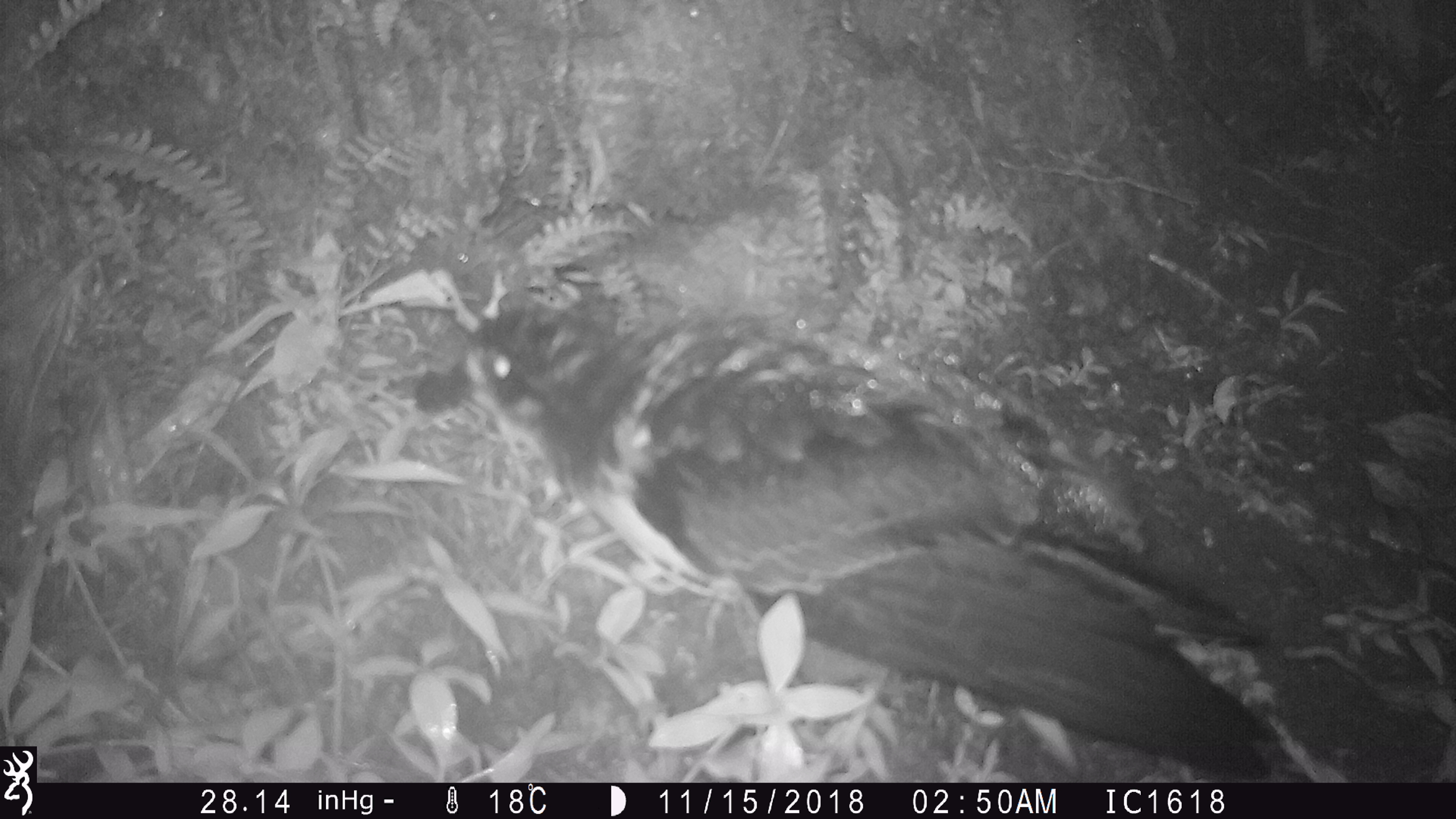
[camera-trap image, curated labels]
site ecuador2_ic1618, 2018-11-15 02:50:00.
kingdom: Animalia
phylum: Chordata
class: Aves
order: Procellariiformes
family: Procellariidae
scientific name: Procellariidae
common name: petrel chick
Petrel chick (Procellariidae).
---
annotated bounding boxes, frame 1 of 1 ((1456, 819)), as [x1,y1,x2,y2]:
petrel chick: [396,279,1298,782]